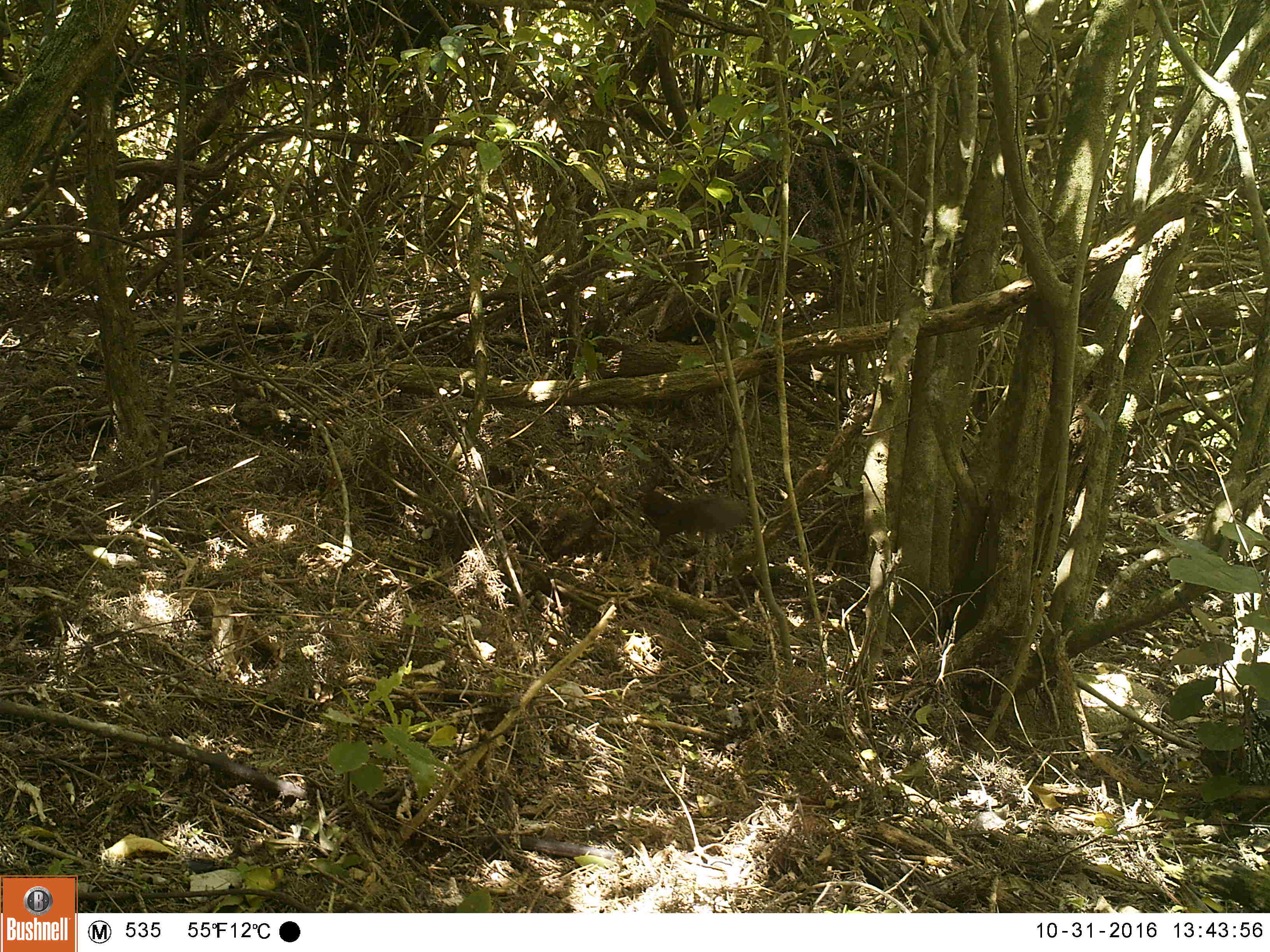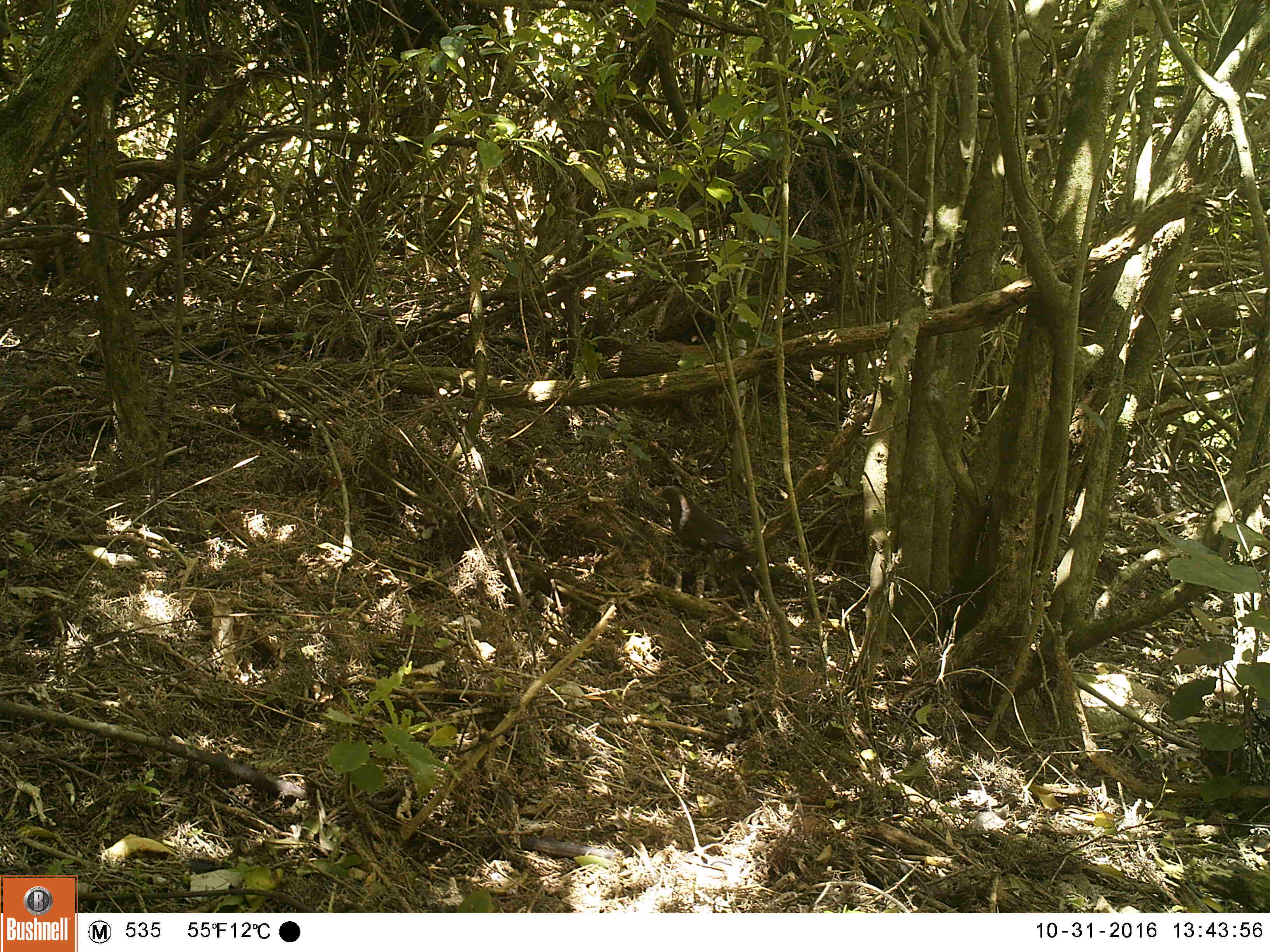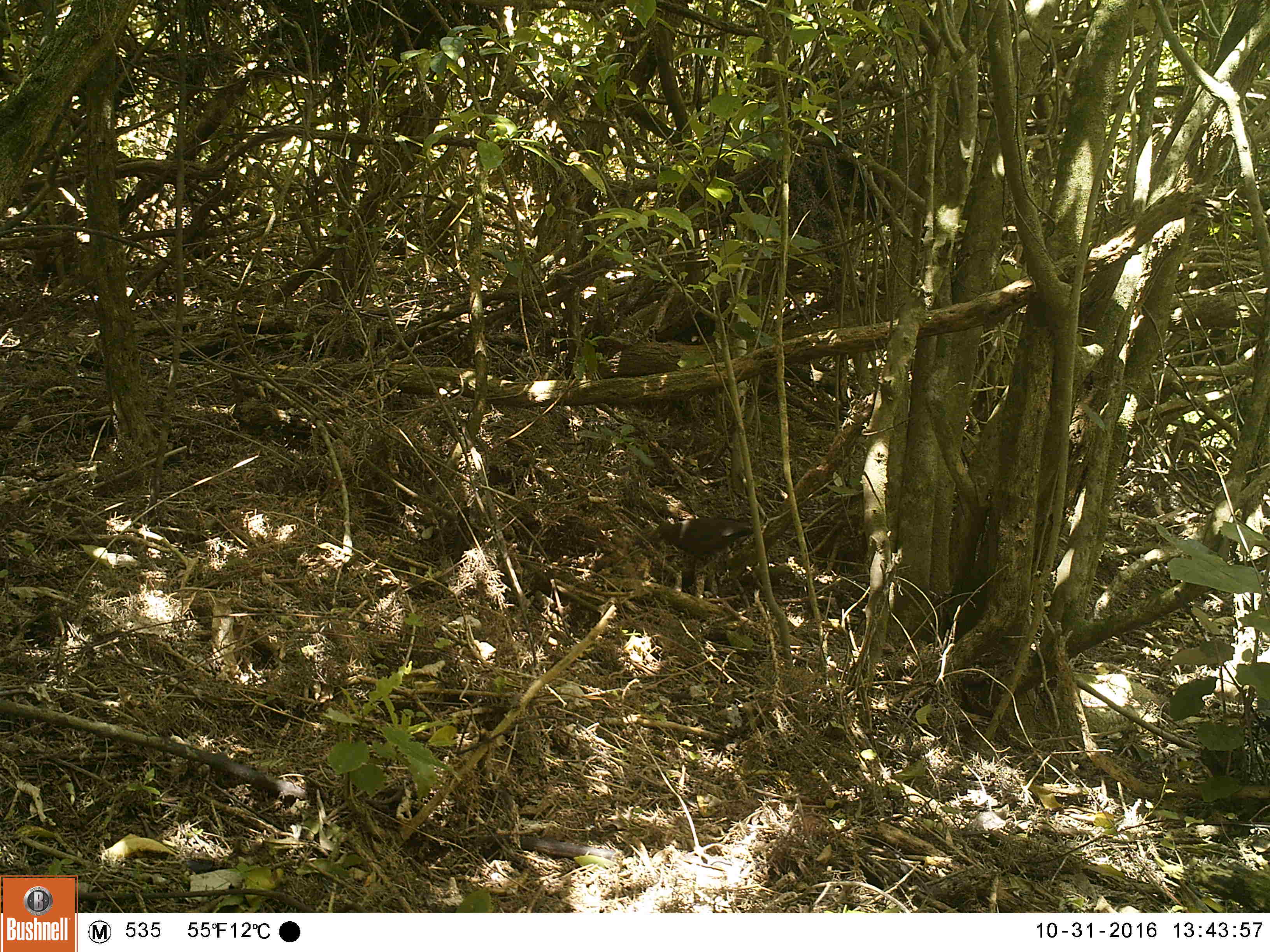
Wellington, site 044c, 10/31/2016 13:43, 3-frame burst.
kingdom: Animalia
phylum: Chordata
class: Aves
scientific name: Aves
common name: bird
Bird (Aves).